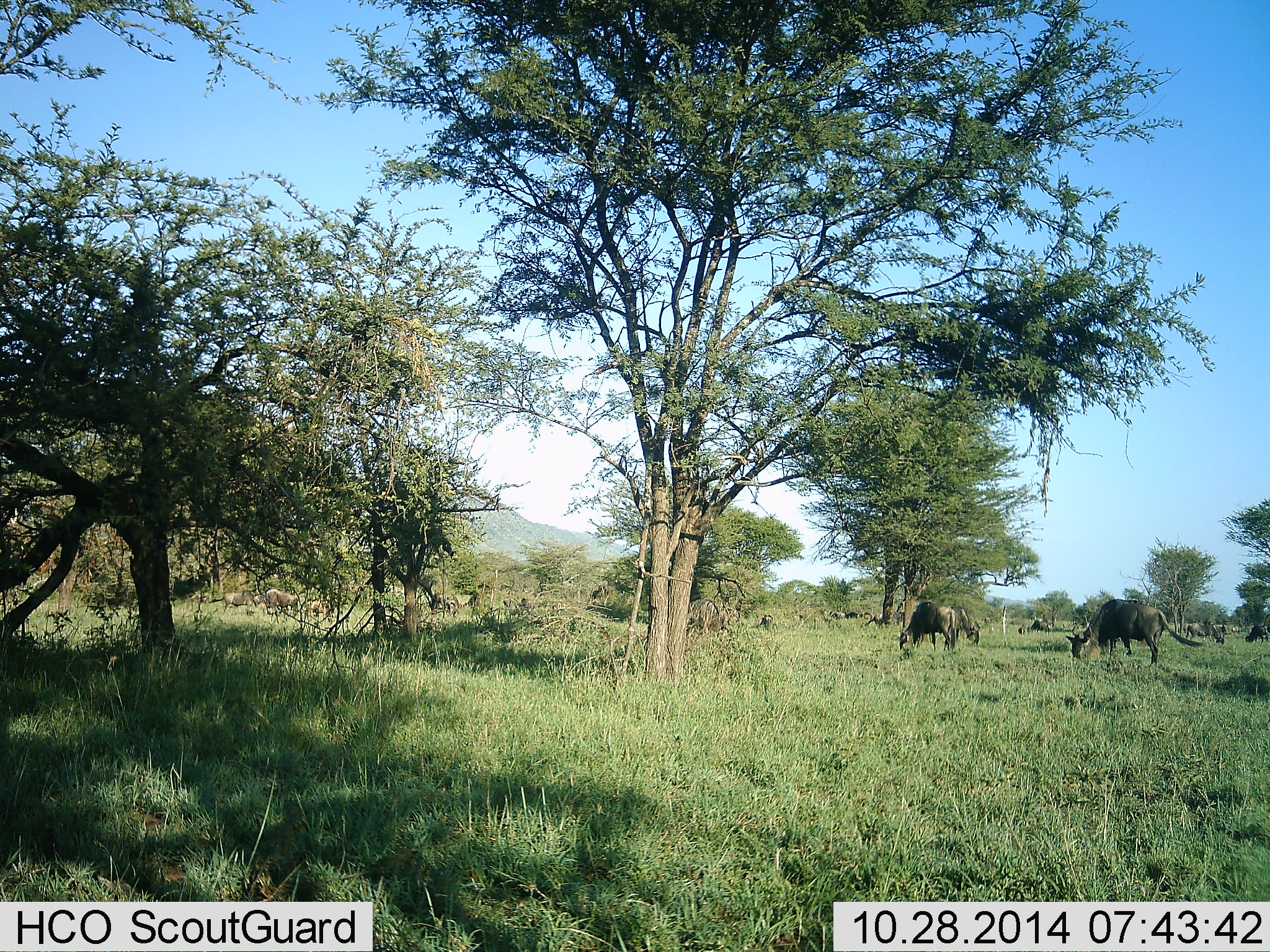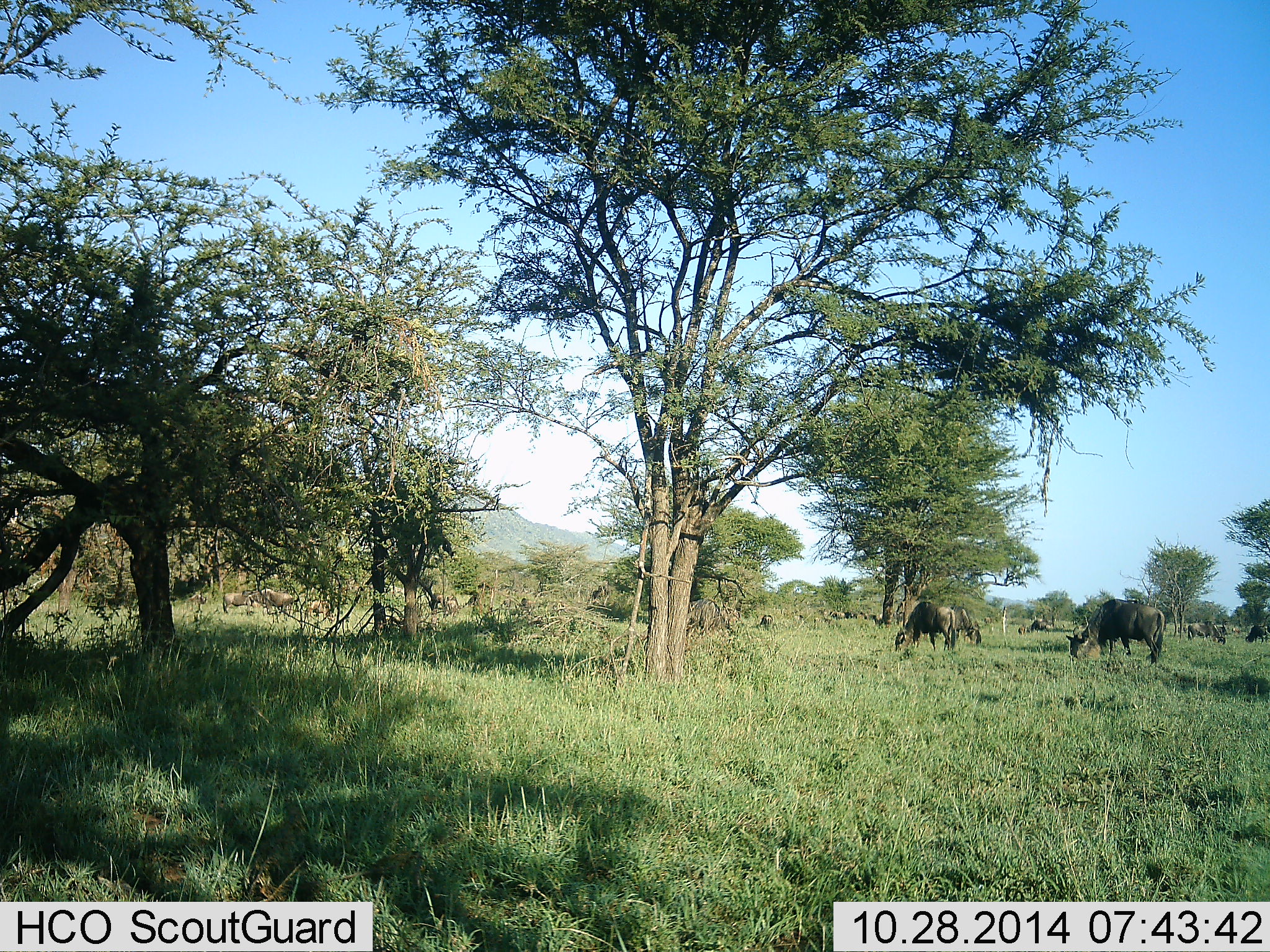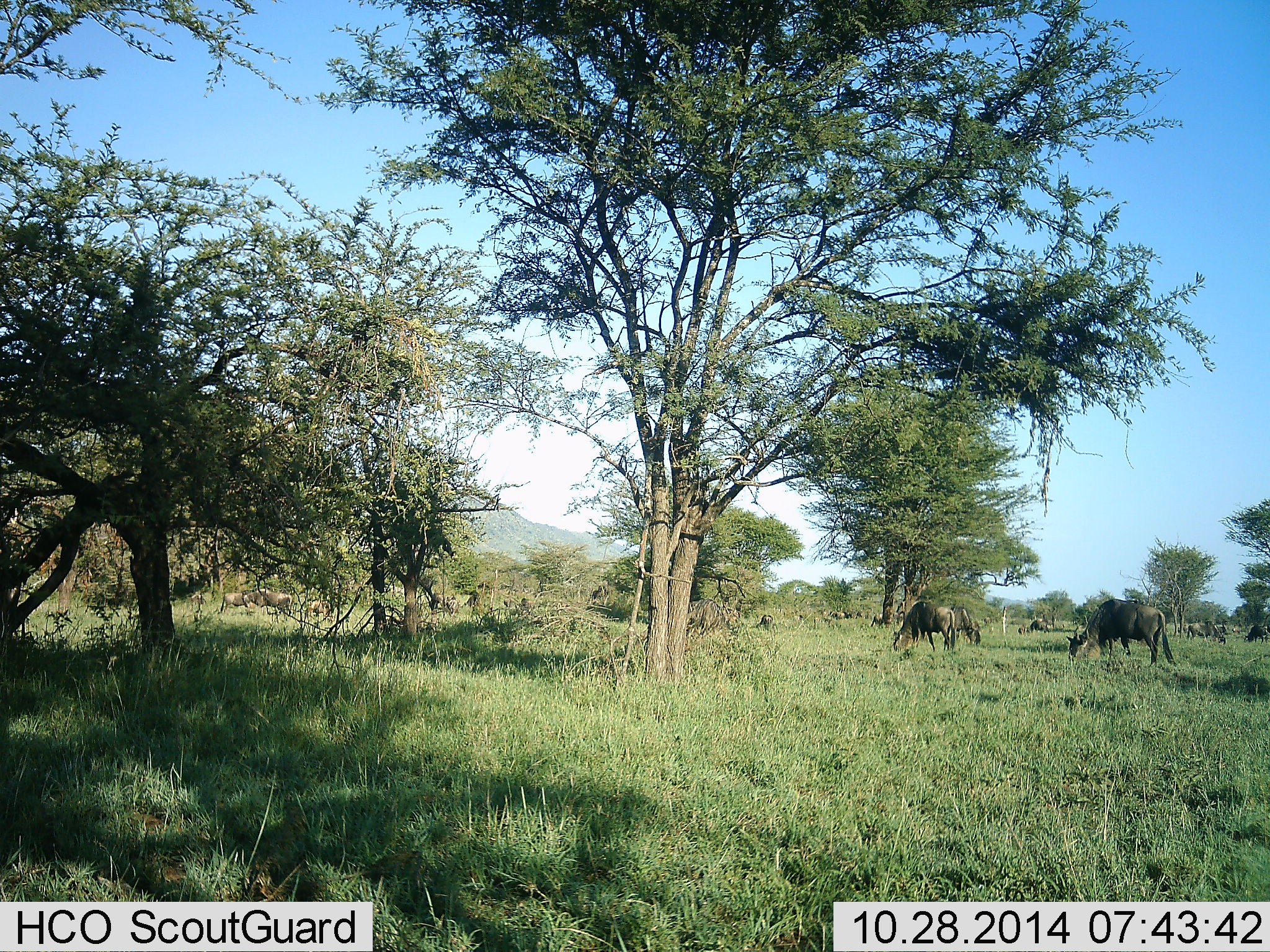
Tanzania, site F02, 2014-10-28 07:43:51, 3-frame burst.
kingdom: Animalia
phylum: Chordata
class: Mammalia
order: Artiodactyla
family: Bovidae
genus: Connochaetes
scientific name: Connochaetes taurinus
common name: blue wildebeest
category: wildebeest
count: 11-50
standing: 0%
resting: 10%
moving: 20%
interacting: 0%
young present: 0%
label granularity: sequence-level